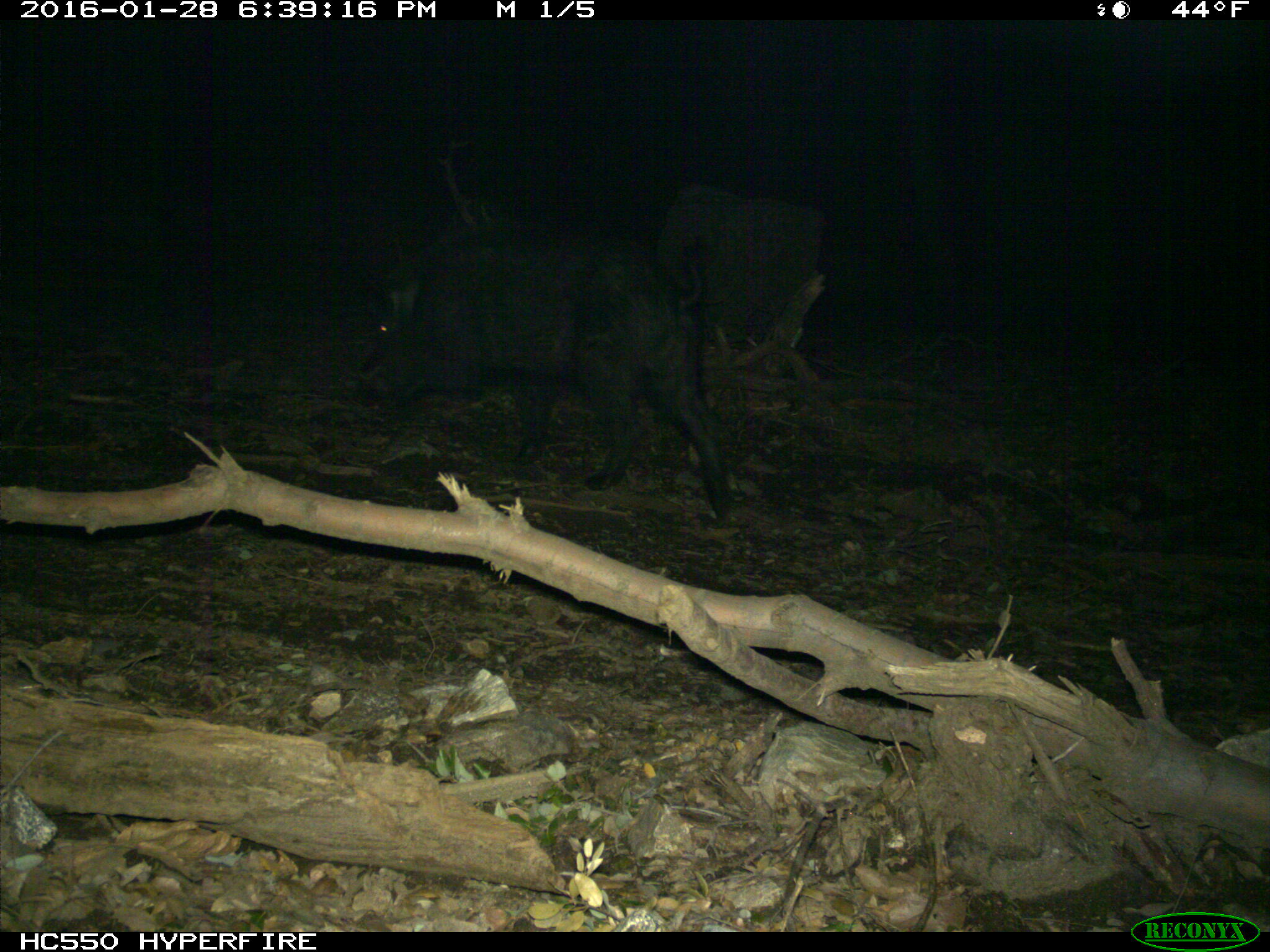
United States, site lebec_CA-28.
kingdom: Animalia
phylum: Chordata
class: Mammalia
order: Artiodactyla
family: Suidae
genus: Sus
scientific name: Sus scrofa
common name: wild boar